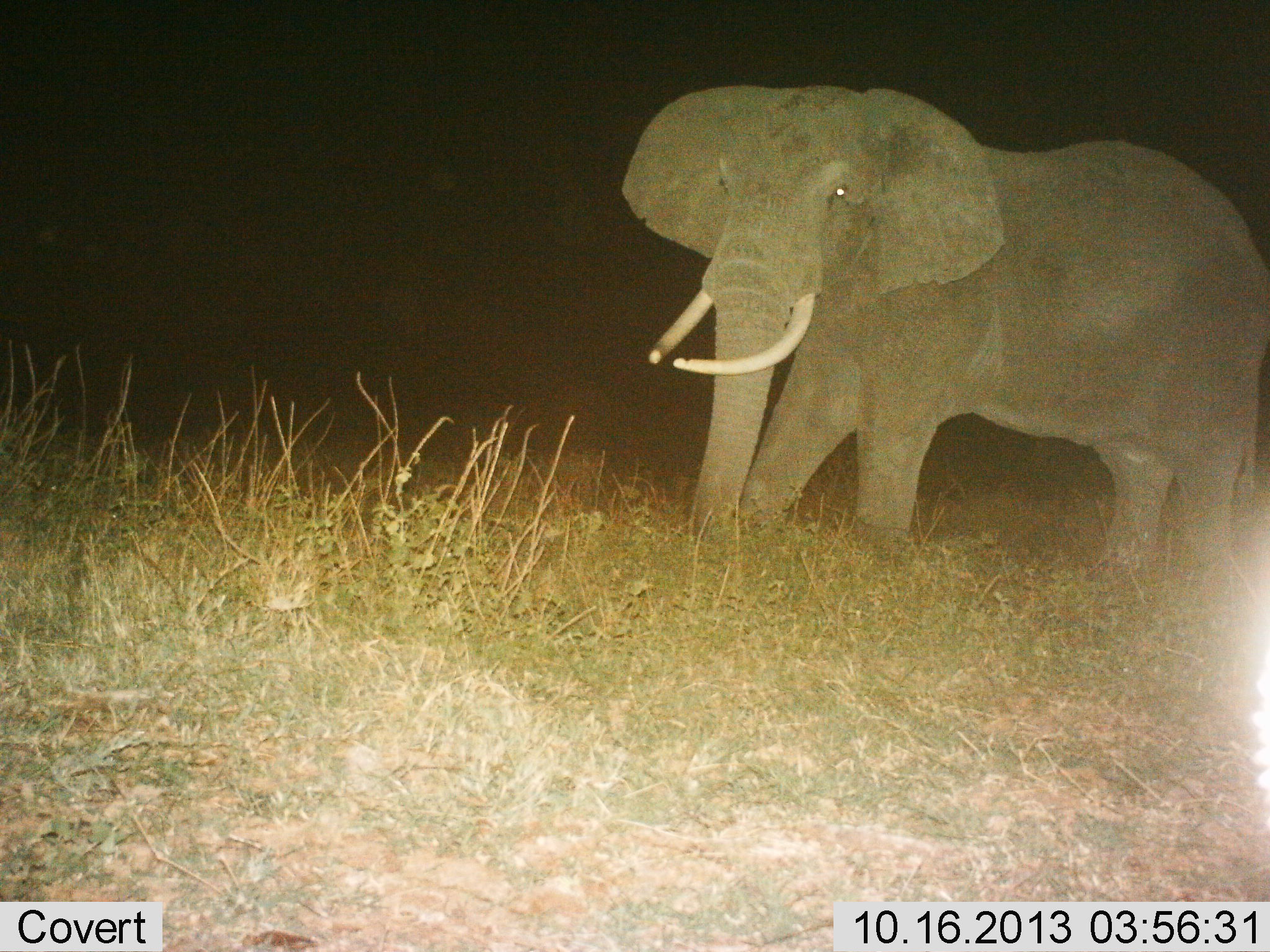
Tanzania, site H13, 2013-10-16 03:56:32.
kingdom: Animalia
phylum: Chordata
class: Mammalia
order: Proboscidea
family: Elephantidae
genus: Loxodonta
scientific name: Loxodonta africana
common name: african bush elephant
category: elephant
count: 1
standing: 50%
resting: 0%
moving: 50%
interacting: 0%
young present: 0%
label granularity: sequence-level